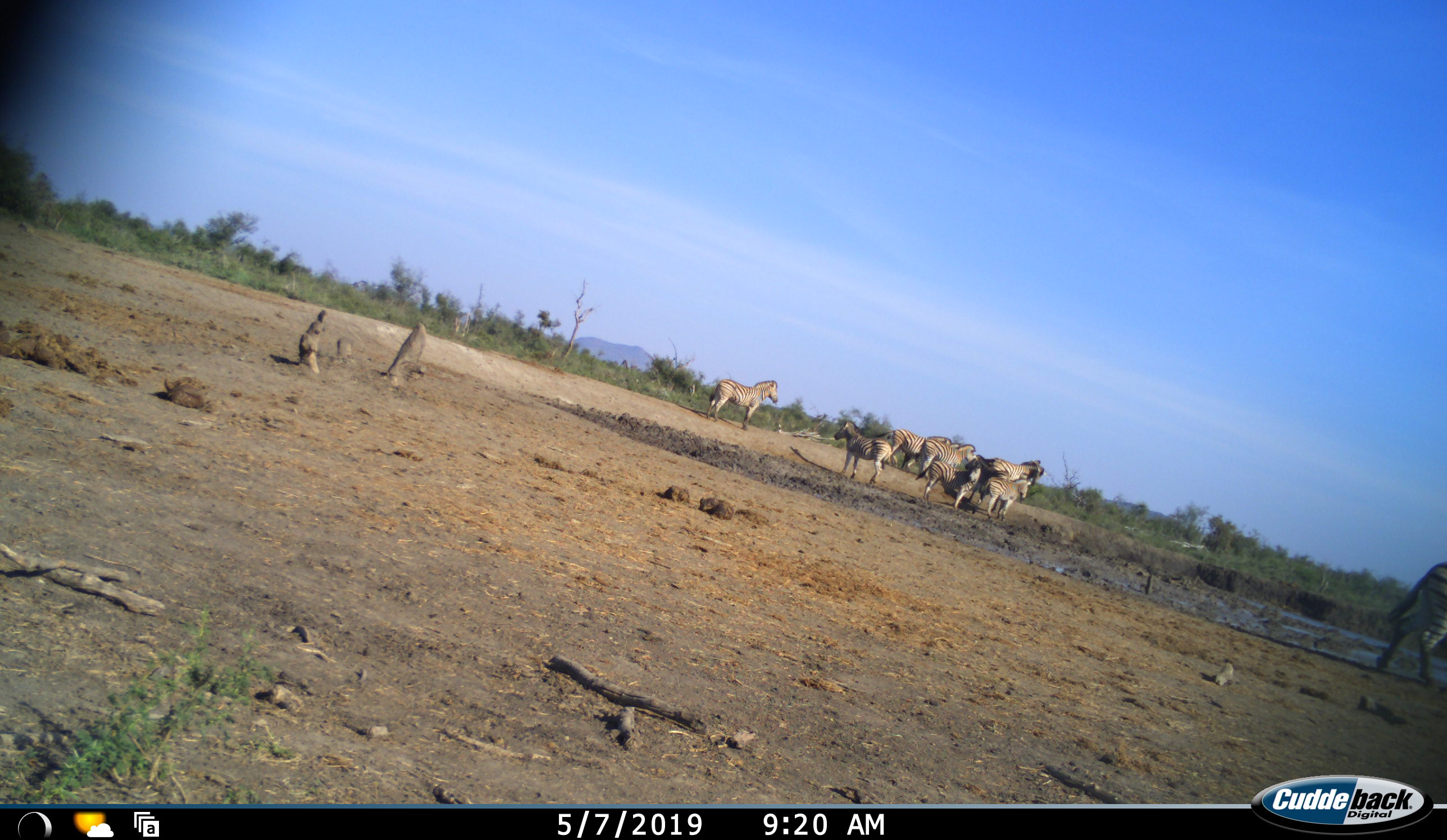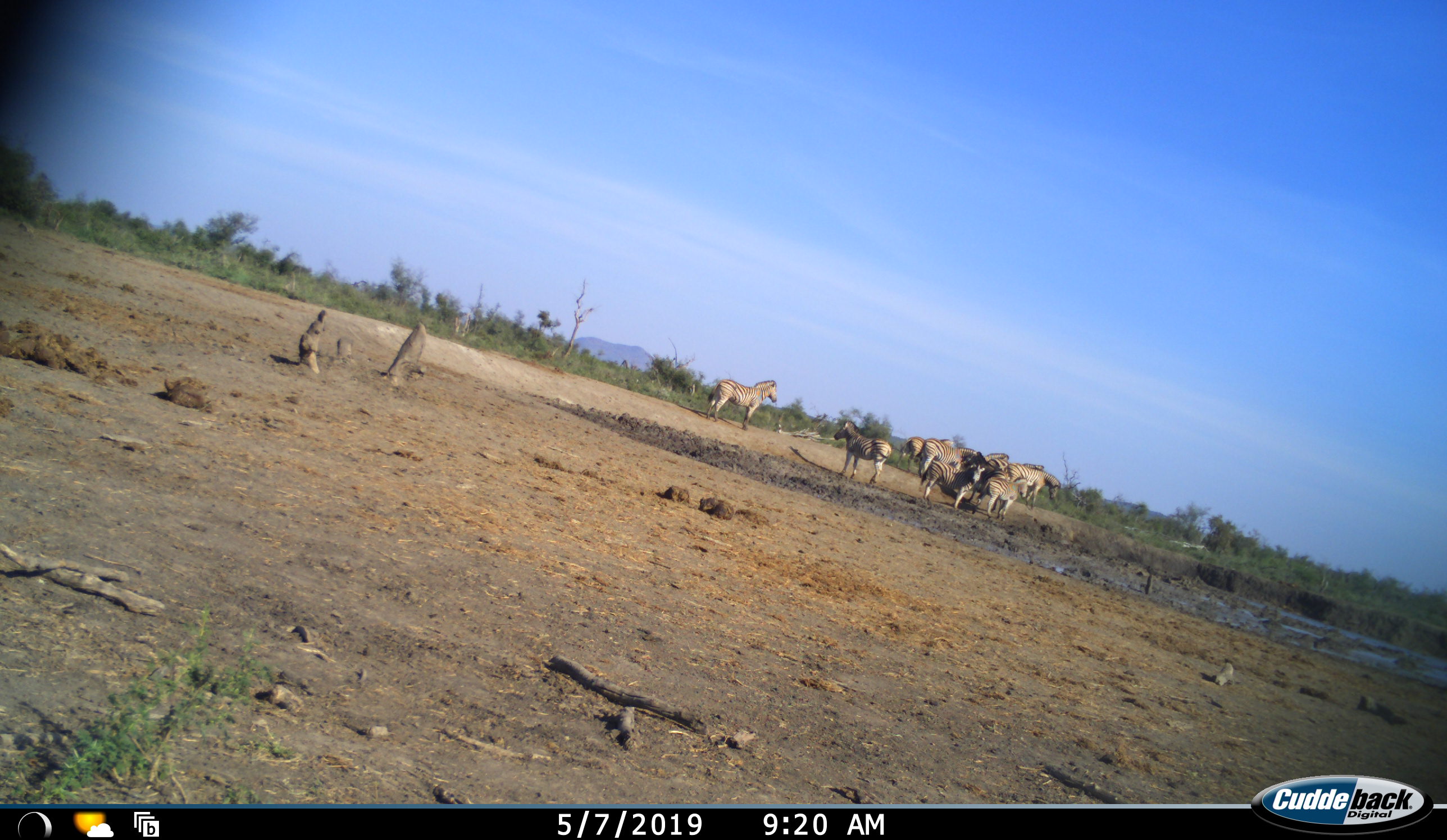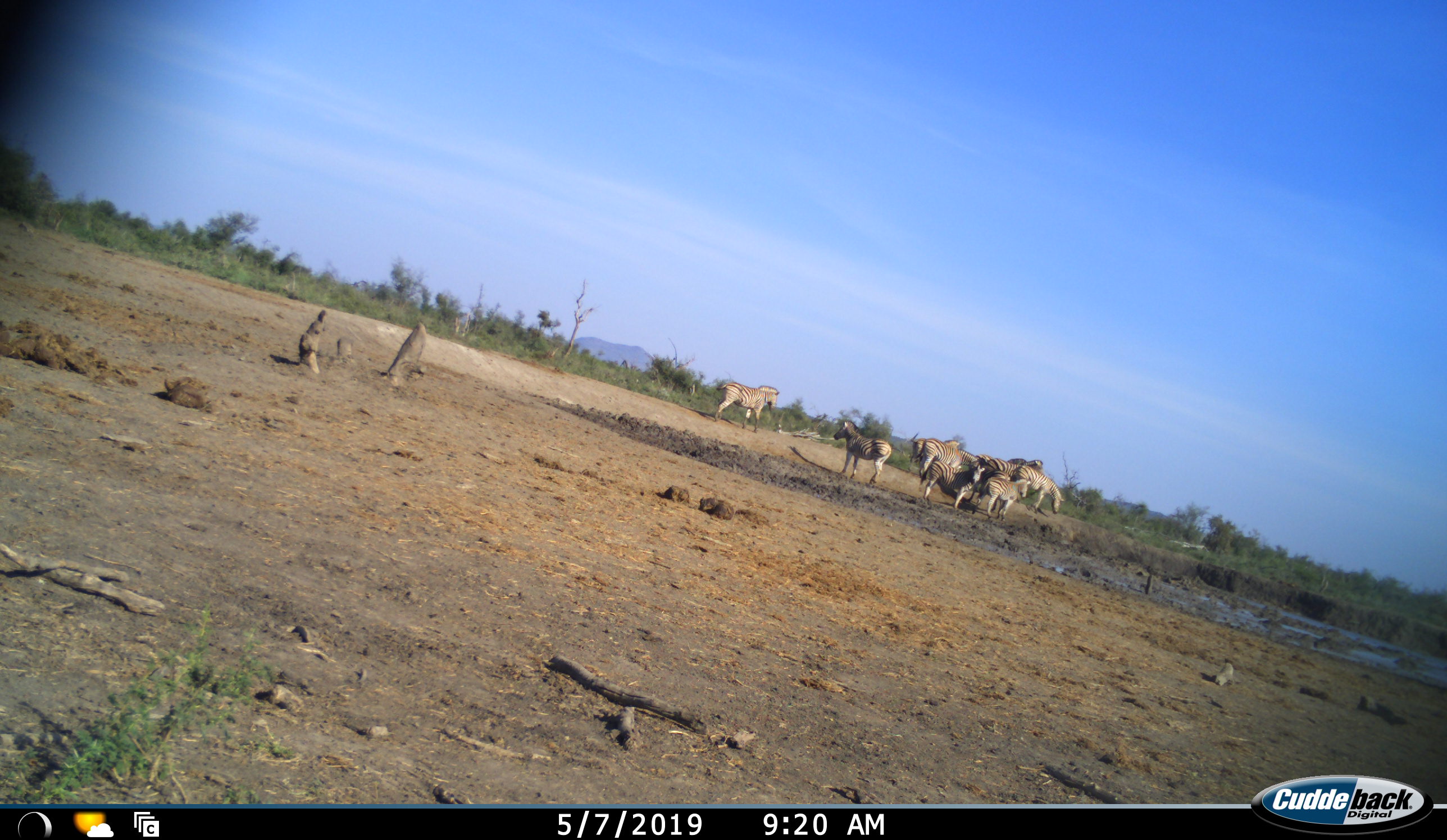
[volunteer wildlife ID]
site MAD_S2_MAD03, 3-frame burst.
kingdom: Animalia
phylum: Chordata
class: Mammalia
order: Perissodactyla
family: Equidae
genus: Equus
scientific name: Equus quagga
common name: plains zebra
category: zebraplains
Zebraplains (plains zebra) (Equus quagga), count 9. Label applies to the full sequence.